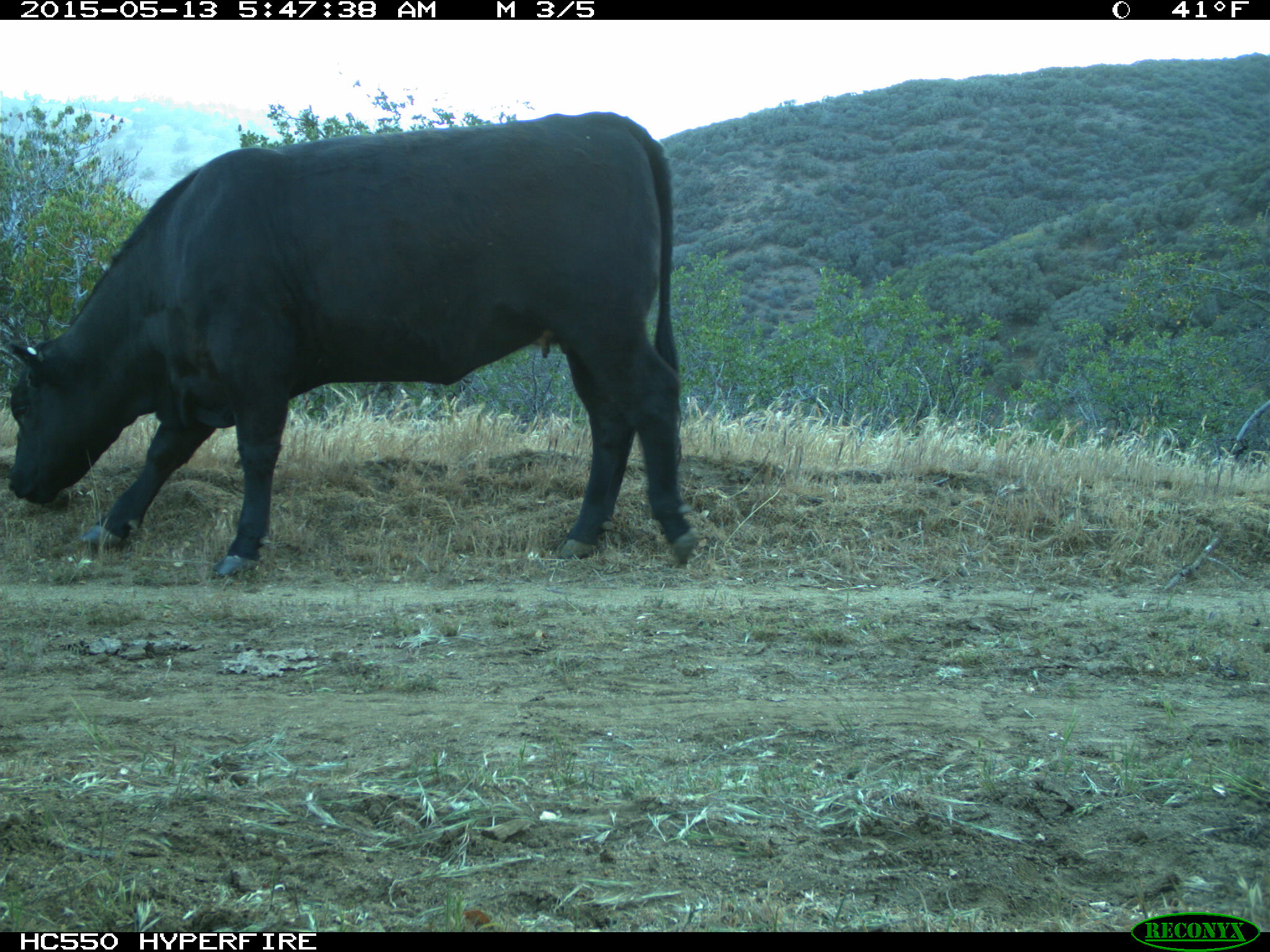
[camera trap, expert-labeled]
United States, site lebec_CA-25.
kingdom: Animalia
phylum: Chordata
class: Mammalia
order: Artiodactyla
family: Bovidae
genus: Bos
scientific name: Bos taurus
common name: domestic cow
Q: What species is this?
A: Bos taurus (domestic cow).